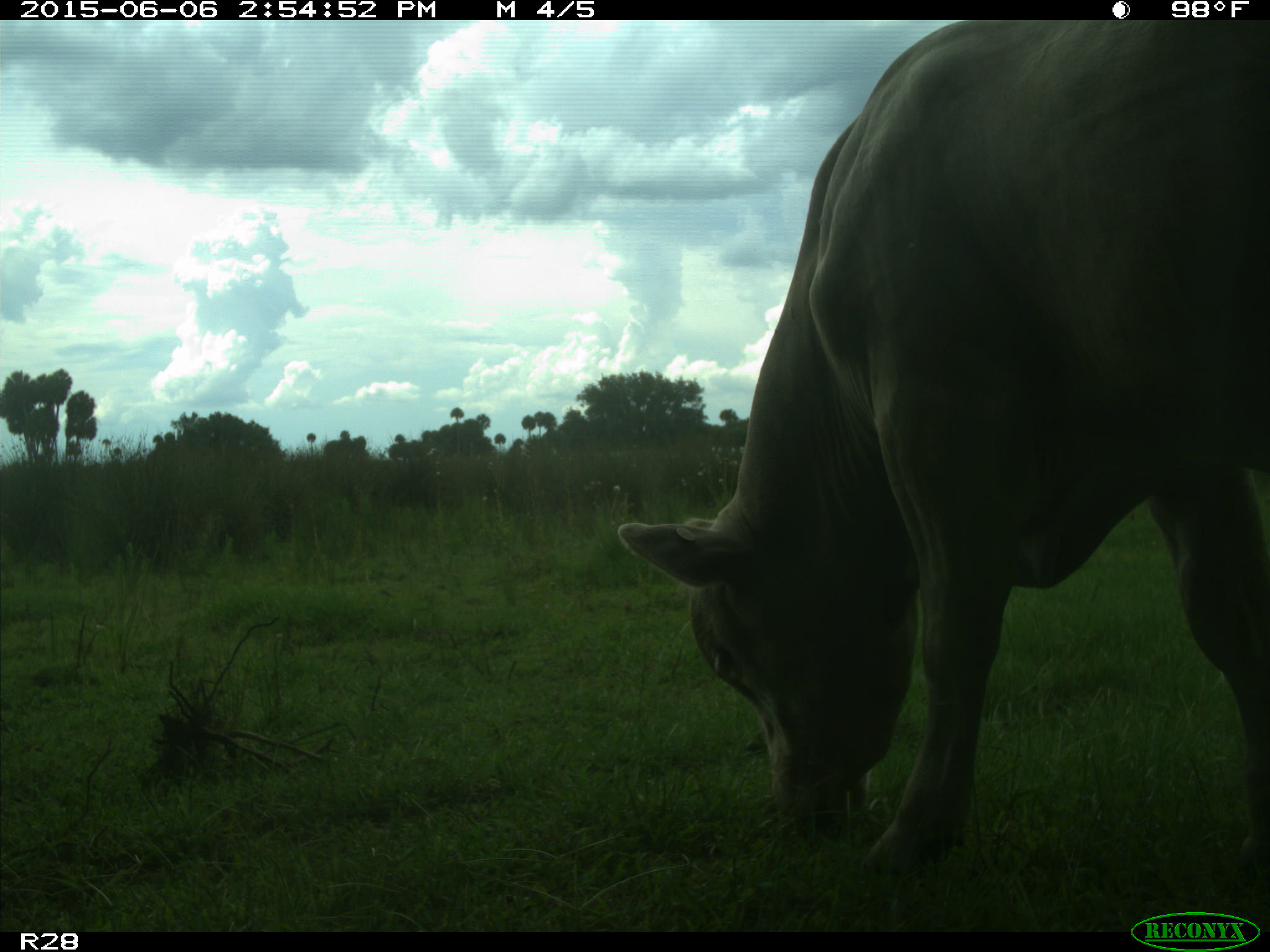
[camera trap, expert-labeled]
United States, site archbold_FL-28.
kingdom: Animalia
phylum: Chordata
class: Mammalia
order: Artiodactyla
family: Bovidae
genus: Bos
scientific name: Bos taurus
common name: domestic cow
Bos taurus (domestic cow).